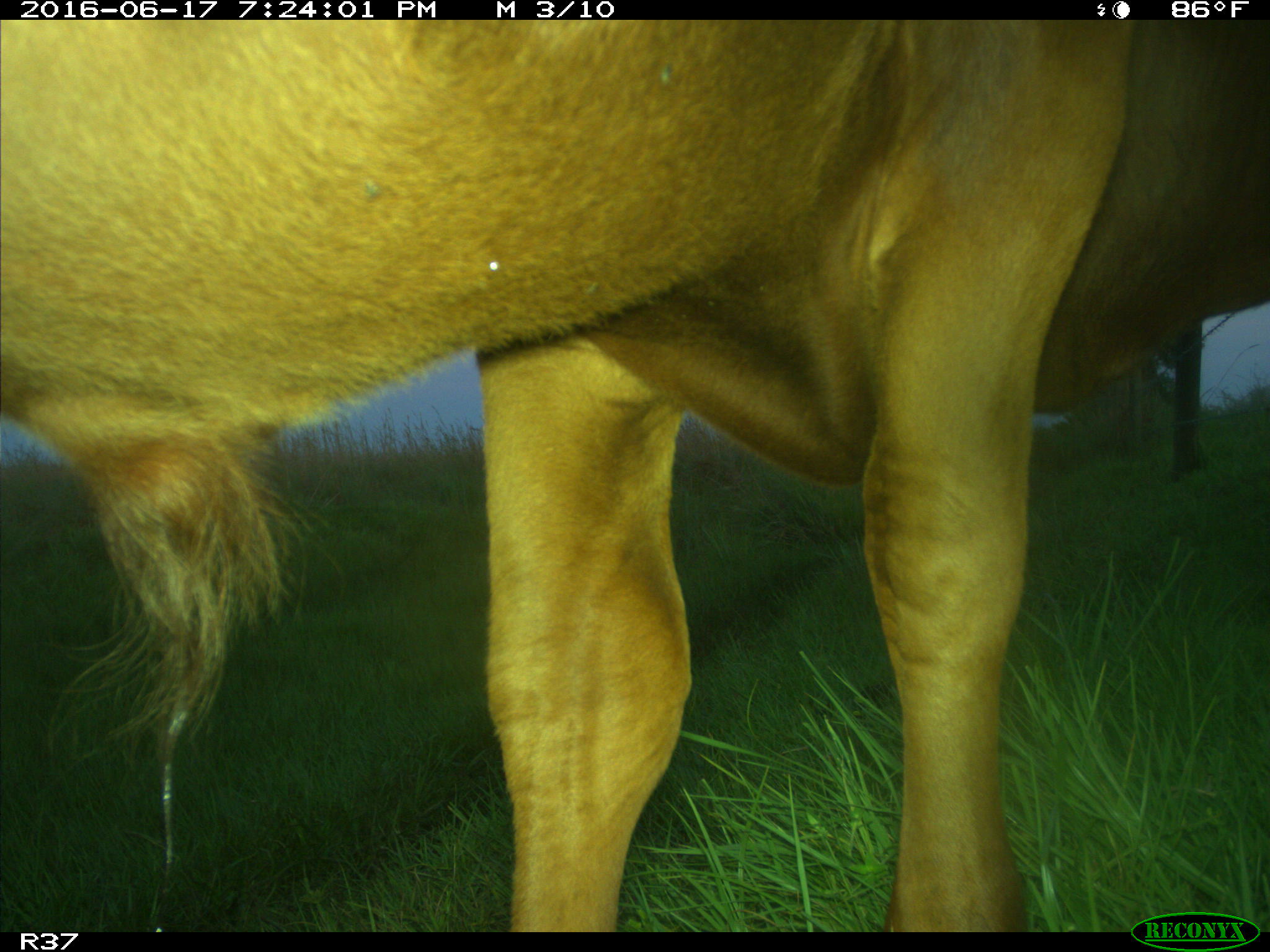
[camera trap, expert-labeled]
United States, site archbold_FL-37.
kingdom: Animalia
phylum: Chordata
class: Mammalia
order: Artiodactyla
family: Bovidae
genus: Bos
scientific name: Bos taurus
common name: domestic cow